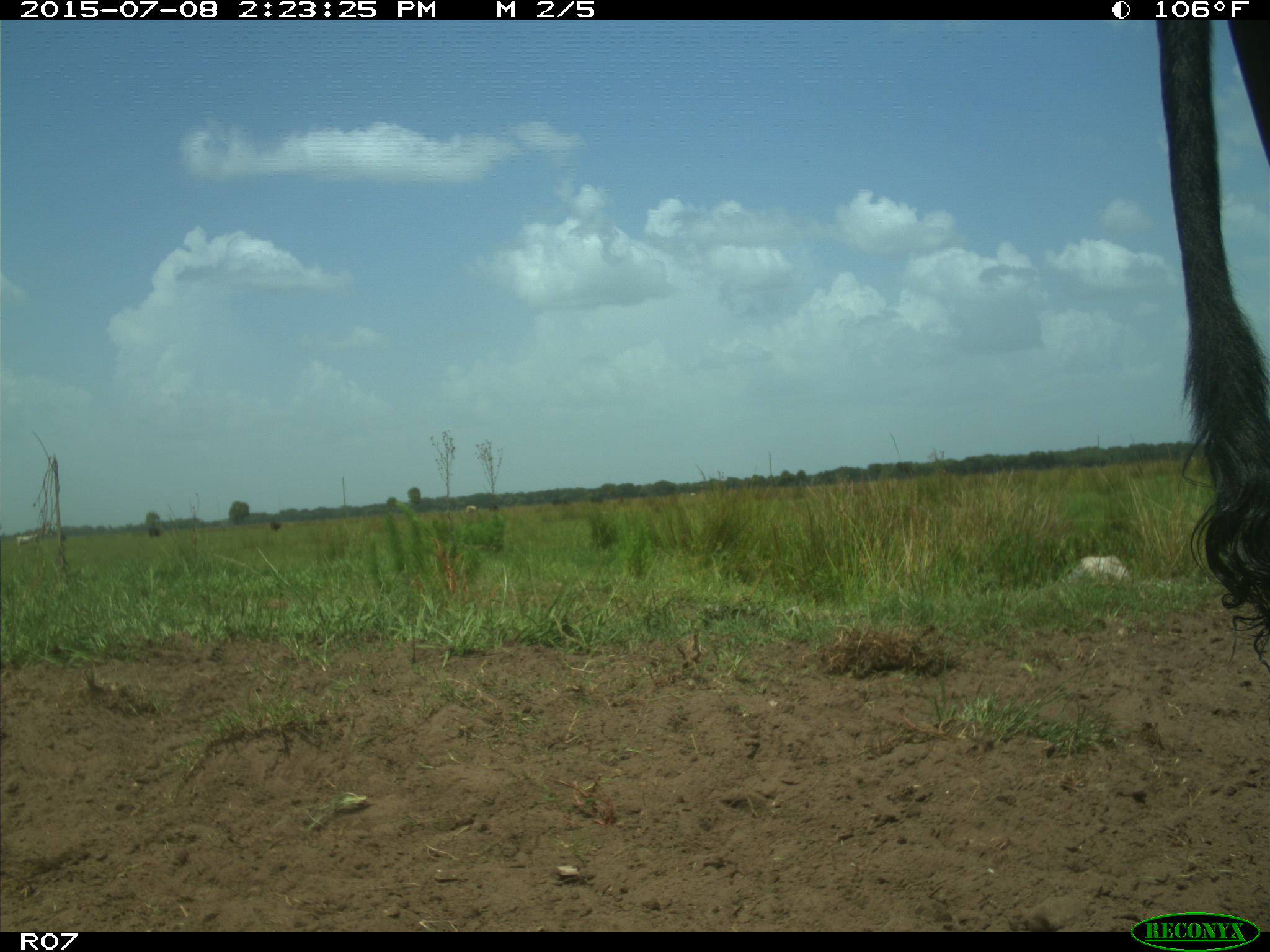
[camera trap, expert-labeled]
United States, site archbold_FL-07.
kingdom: Animalia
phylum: Chordata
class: Mammalia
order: Artiodactyla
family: Bovidae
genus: Bos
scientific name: Bos taurus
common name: domestic cow